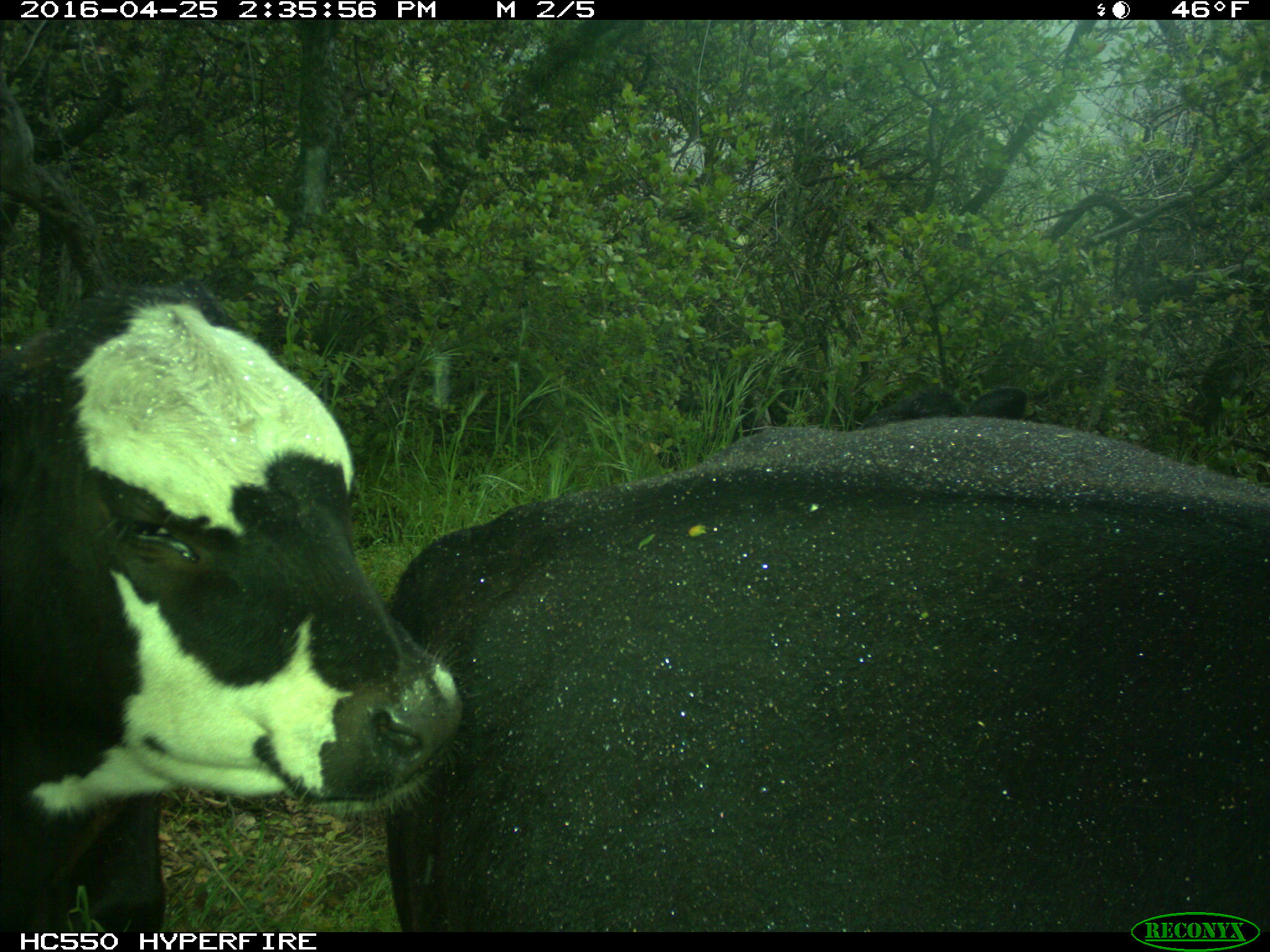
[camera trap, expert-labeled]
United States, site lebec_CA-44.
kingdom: Animalia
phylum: Chordata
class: Mammalia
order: Artiodactyla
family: Bovidae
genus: Bos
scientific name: Bos taurus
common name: domestic cow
Bos taurus (domestic cow).